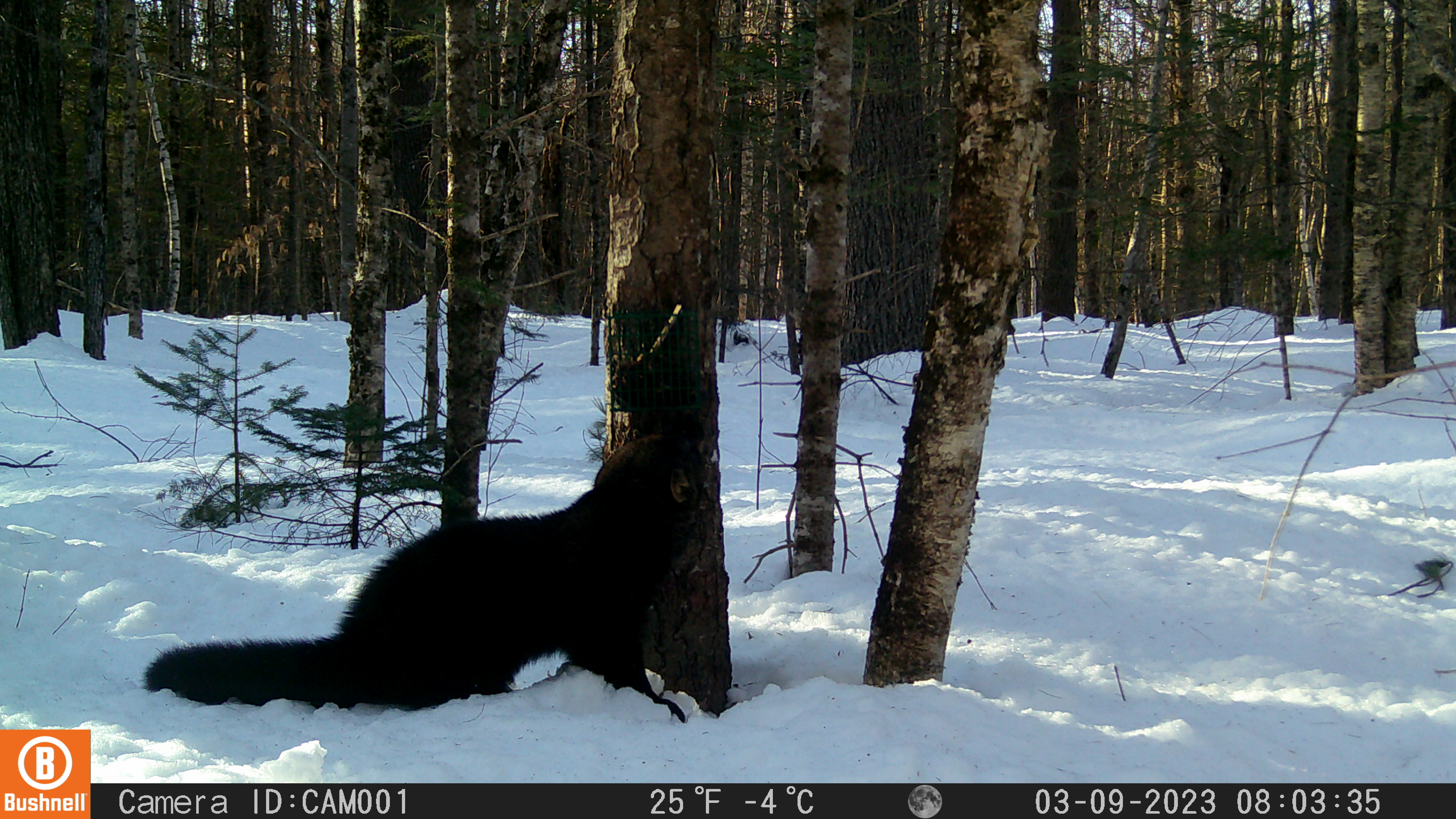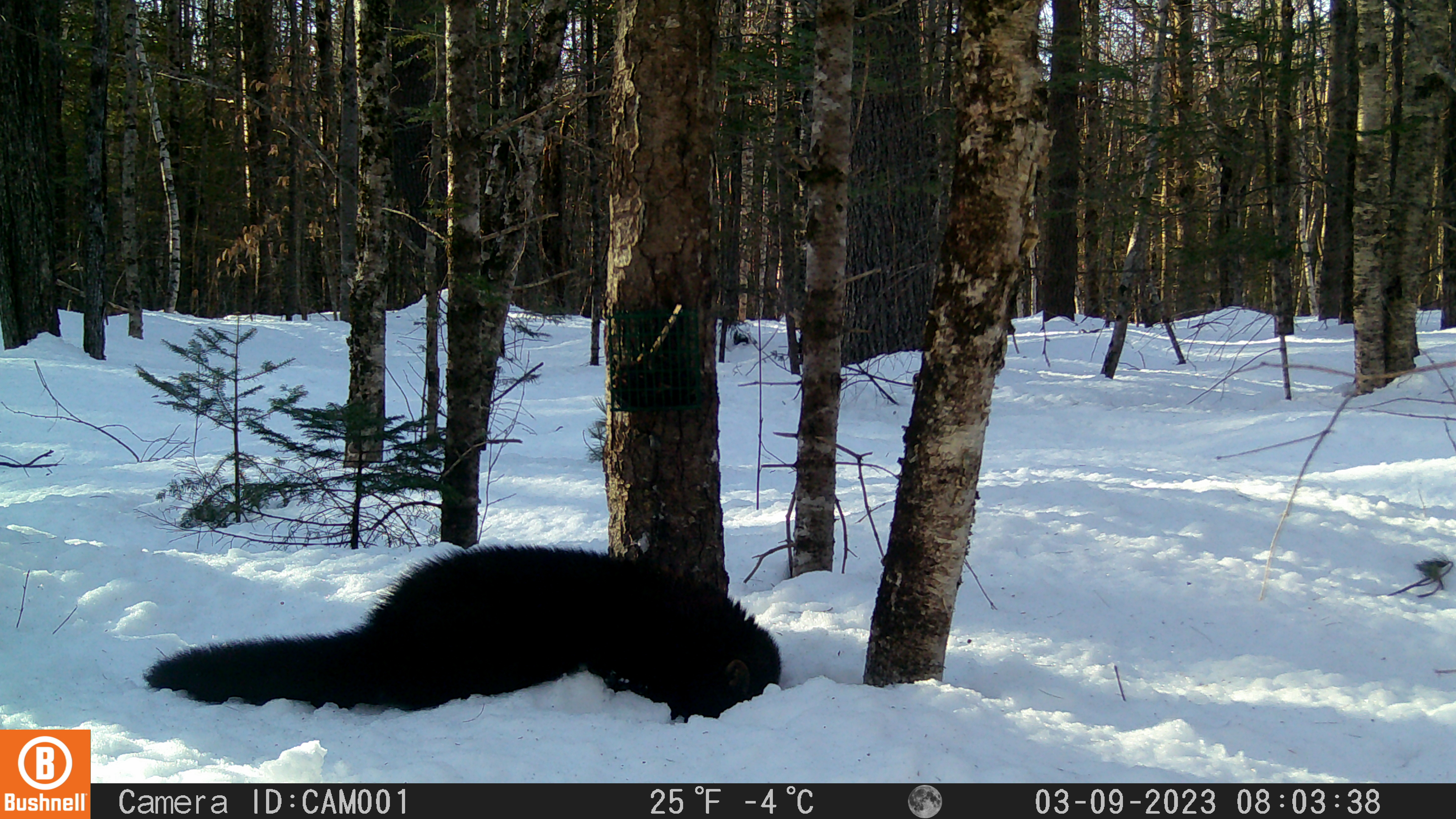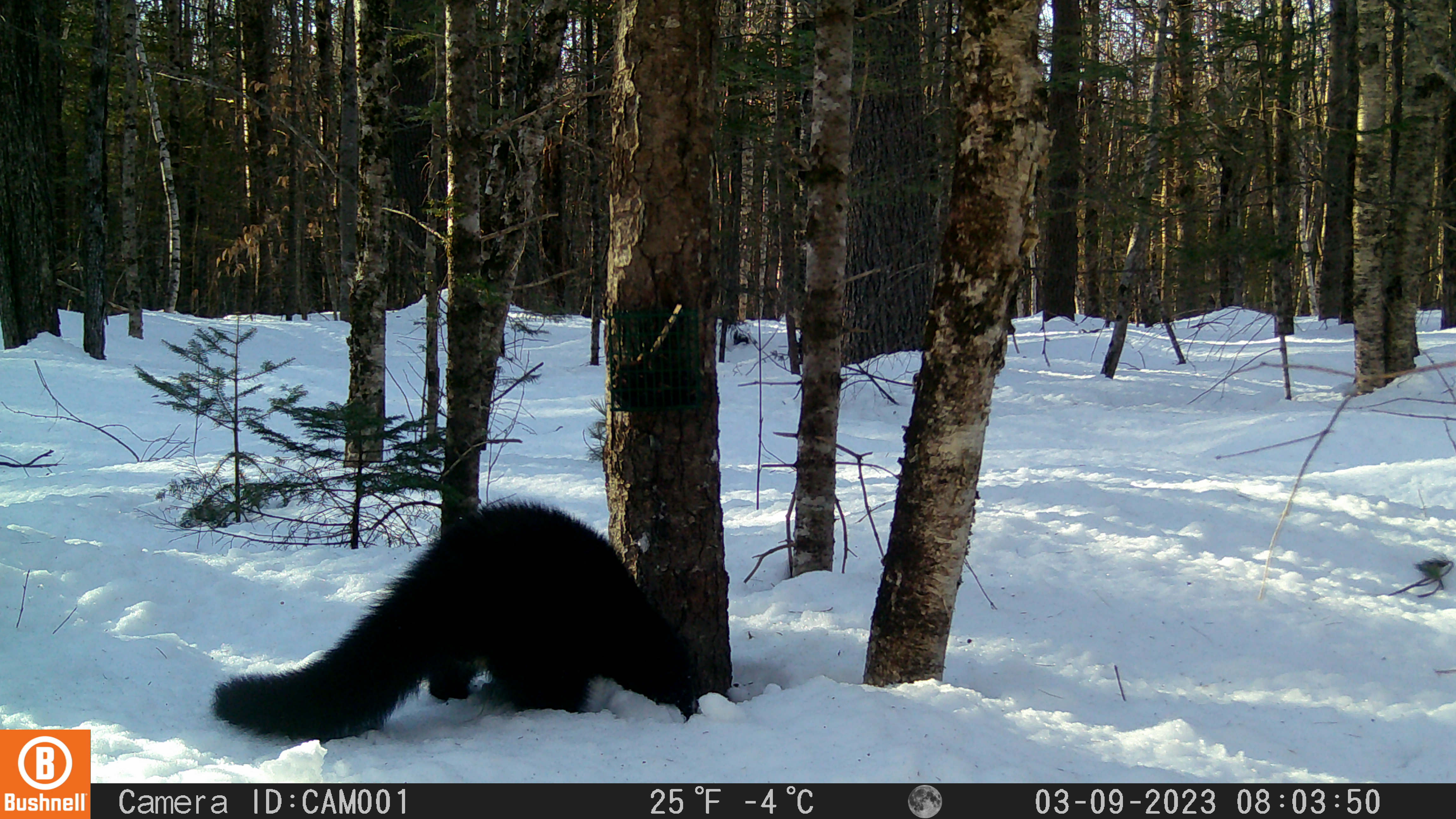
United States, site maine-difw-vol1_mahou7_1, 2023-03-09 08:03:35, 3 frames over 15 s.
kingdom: Animalia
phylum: Chordata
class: Mammalia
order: Carnivora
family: Mustelidae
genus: Pekania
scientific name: Pekania pennanti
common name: fisher